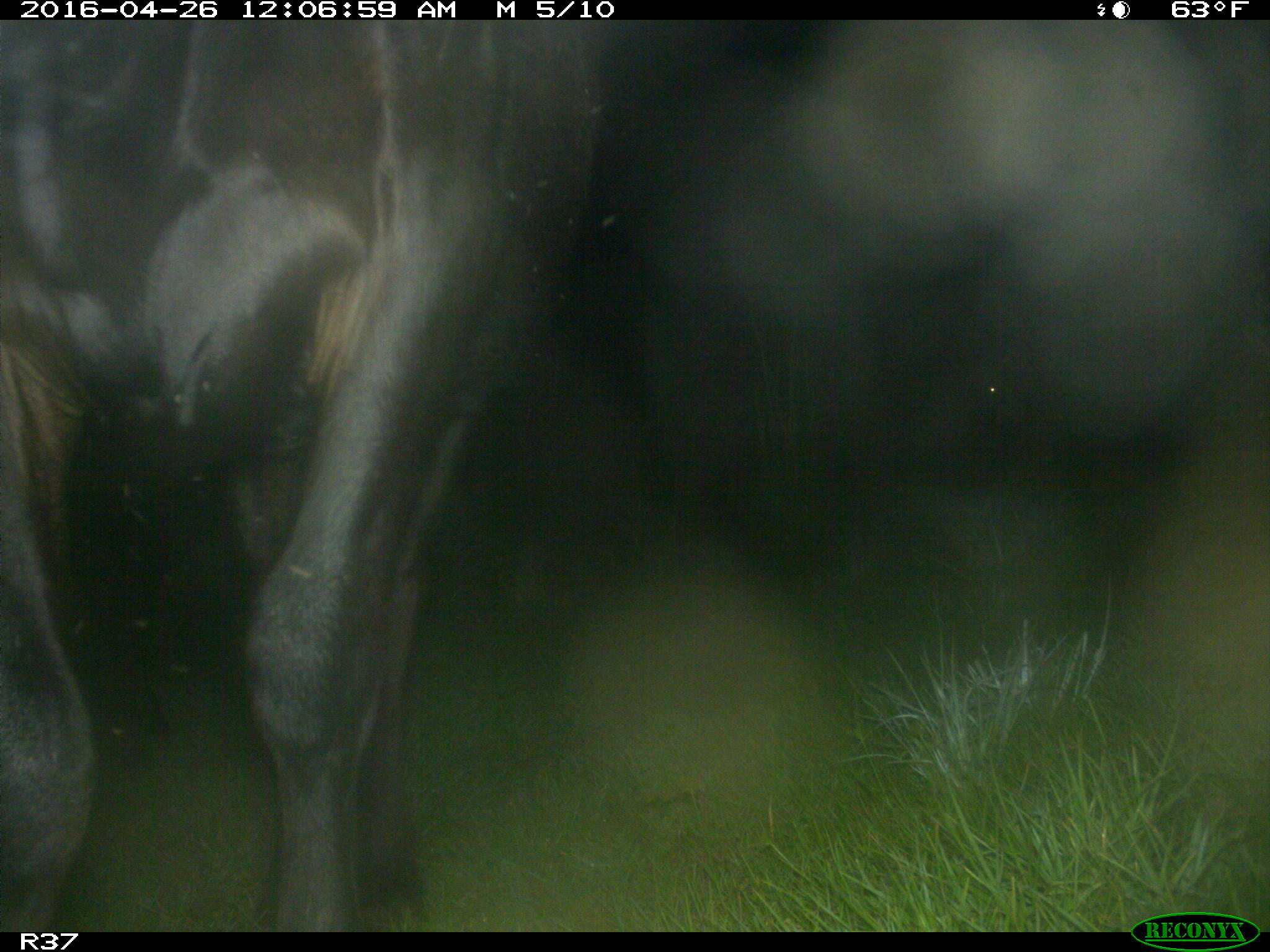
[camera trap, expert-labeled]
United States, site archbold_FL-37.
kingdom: Animalia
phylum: Chordata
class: Mammalia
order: Artiodactyla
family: Bovidae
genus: Bos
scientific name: Bos taurus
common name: domestic cow